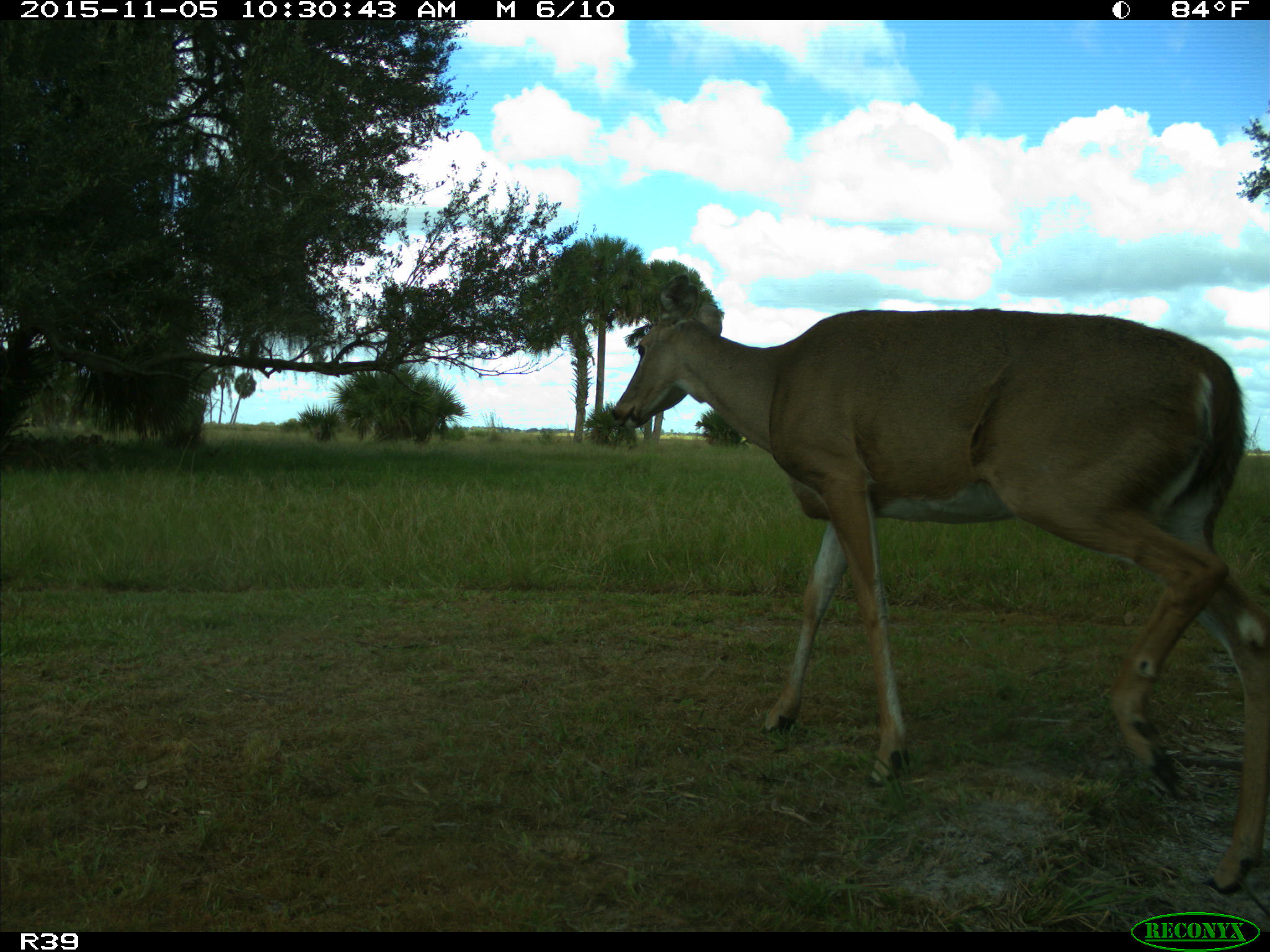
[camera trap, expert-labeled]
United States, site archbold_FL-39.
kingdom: Animalia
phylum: Chordata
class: Mammalia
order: Artiodactyla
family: Cervidae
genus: Odocoileus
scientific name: Odocoileus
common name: deer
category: unidentified deer